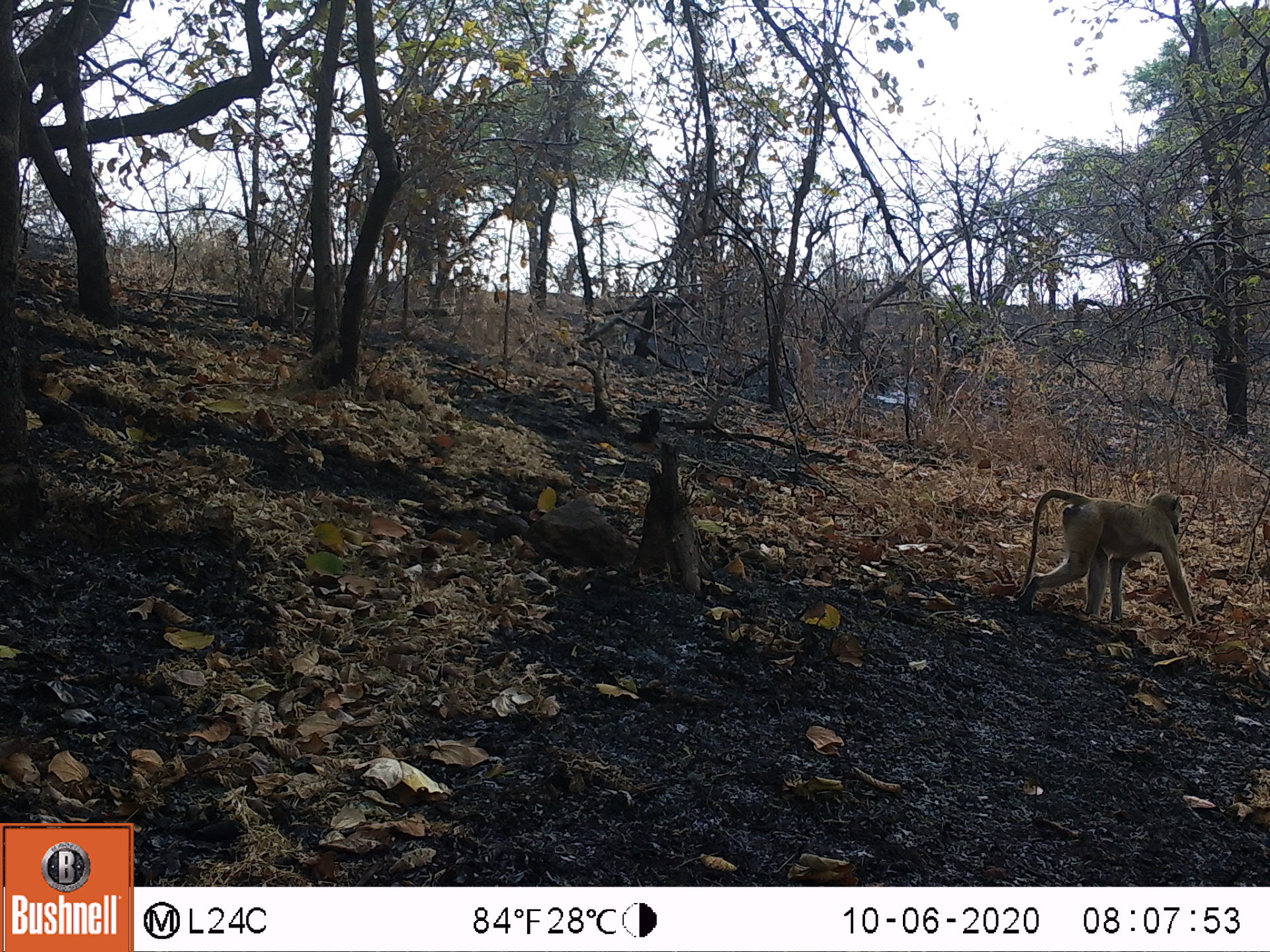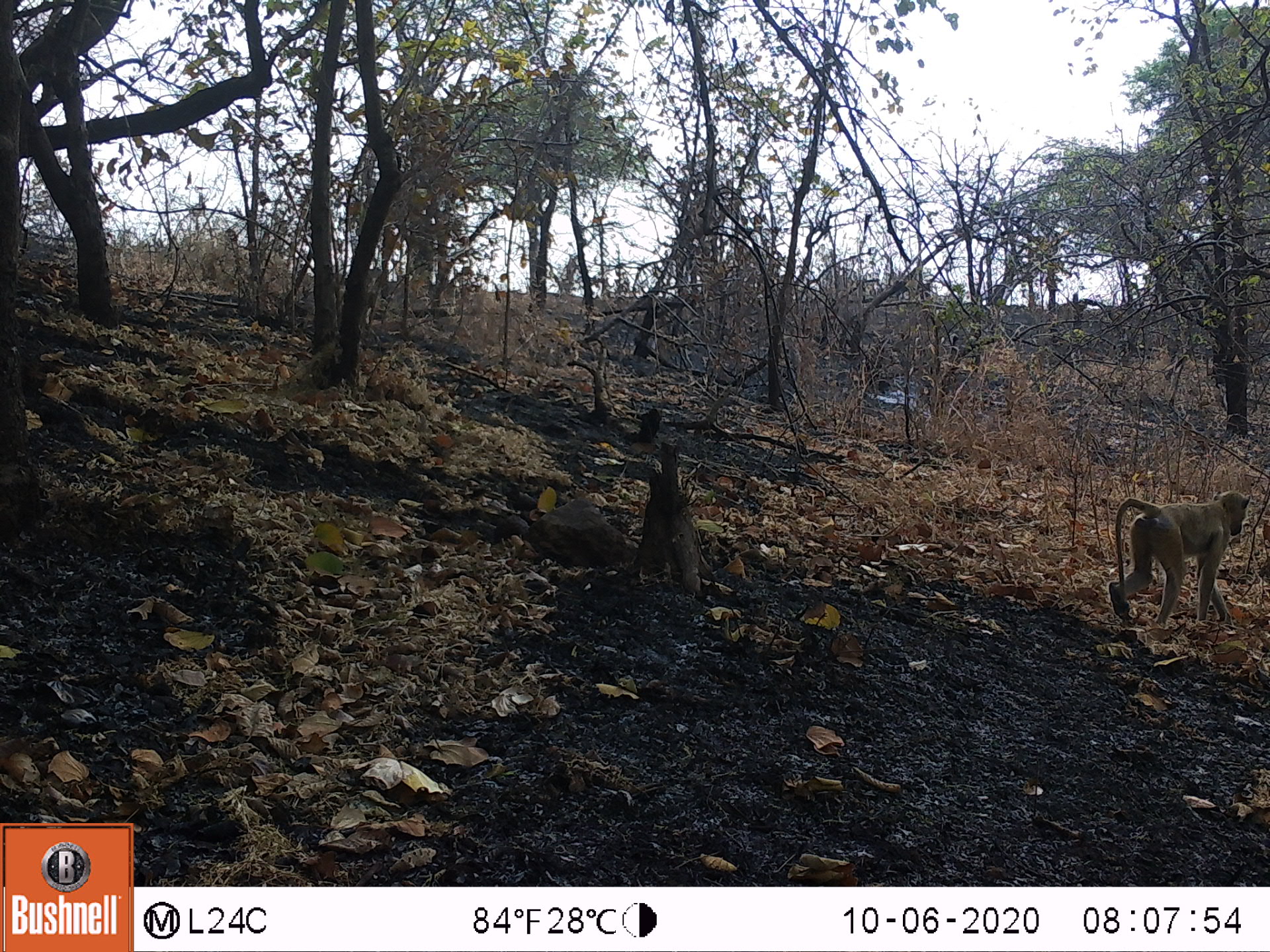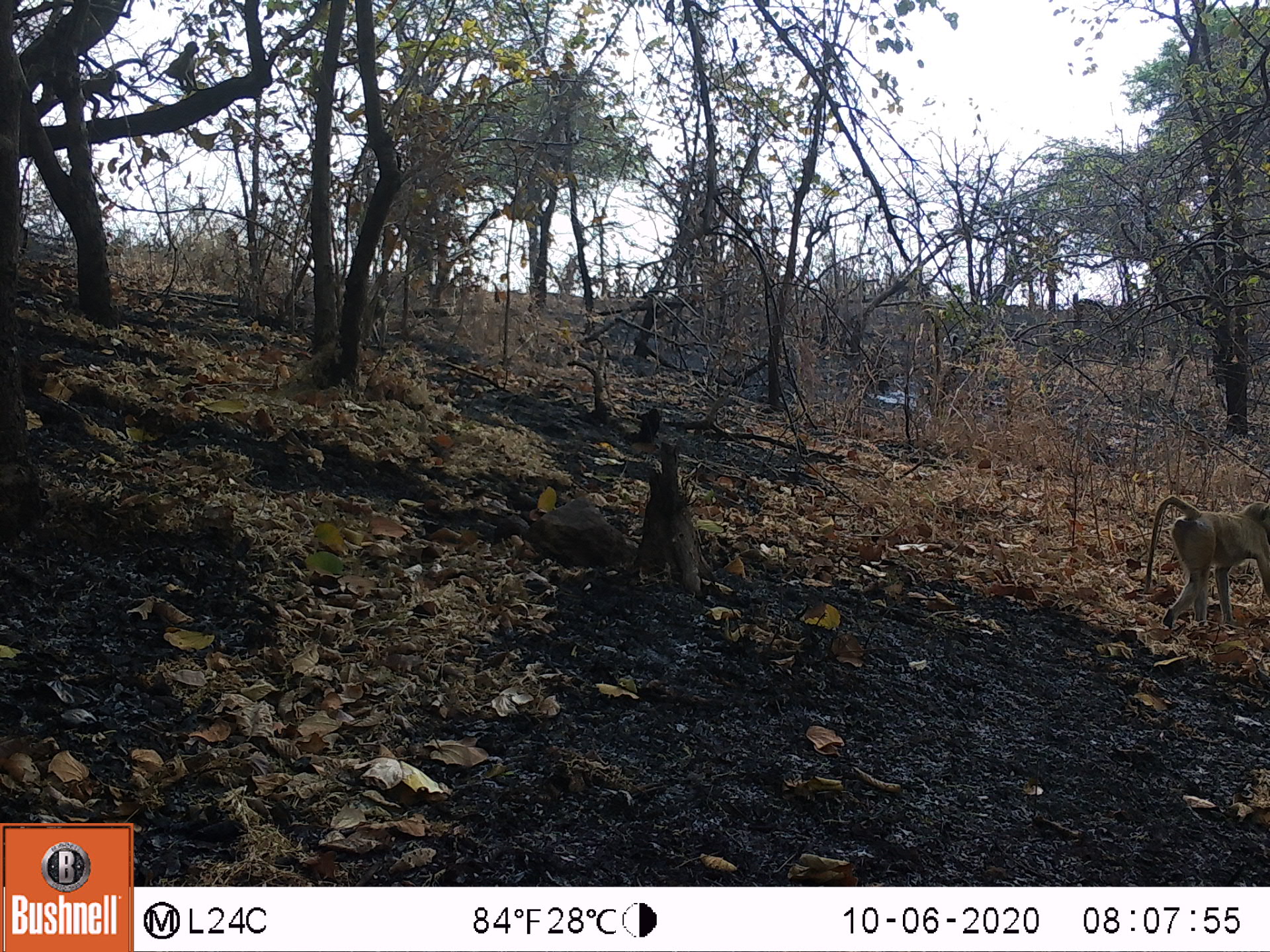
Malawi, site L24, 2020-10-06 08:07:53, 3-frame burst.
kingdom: Animalia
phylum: Chordata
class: Mammalia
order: Primates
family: Cercopithecidae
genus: Papio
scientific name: Papio cynocephalus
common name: yellow baboon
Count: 1.